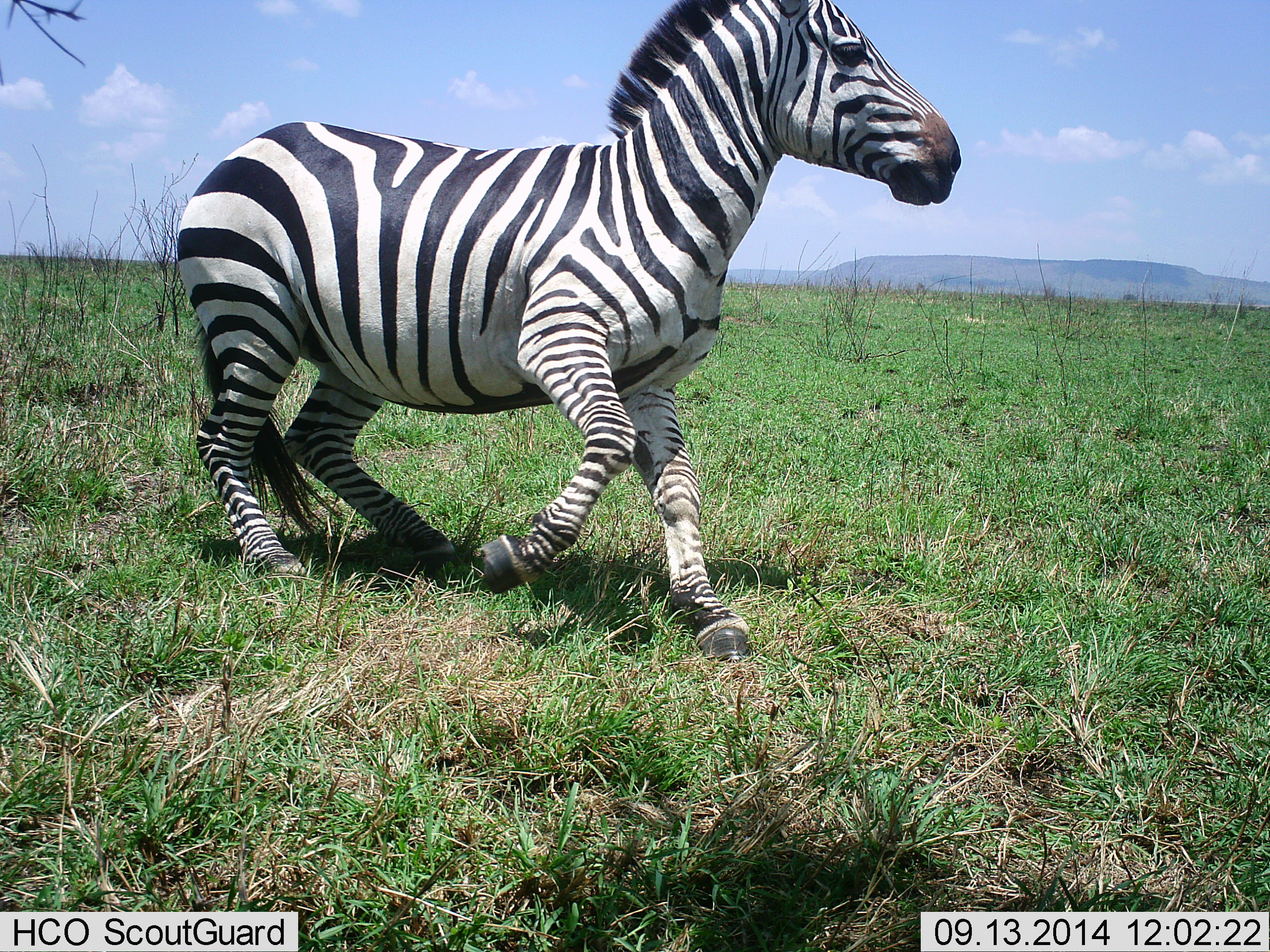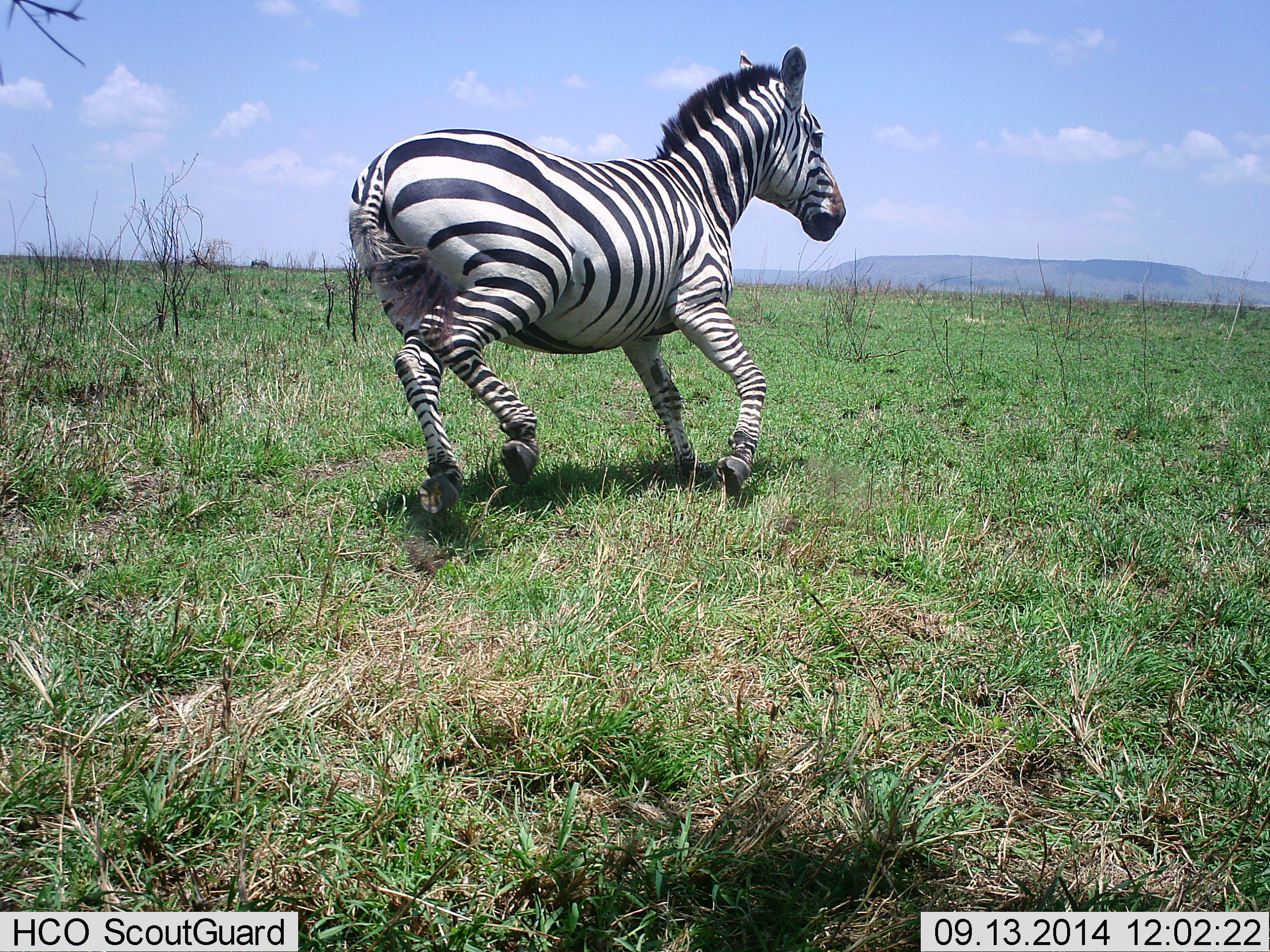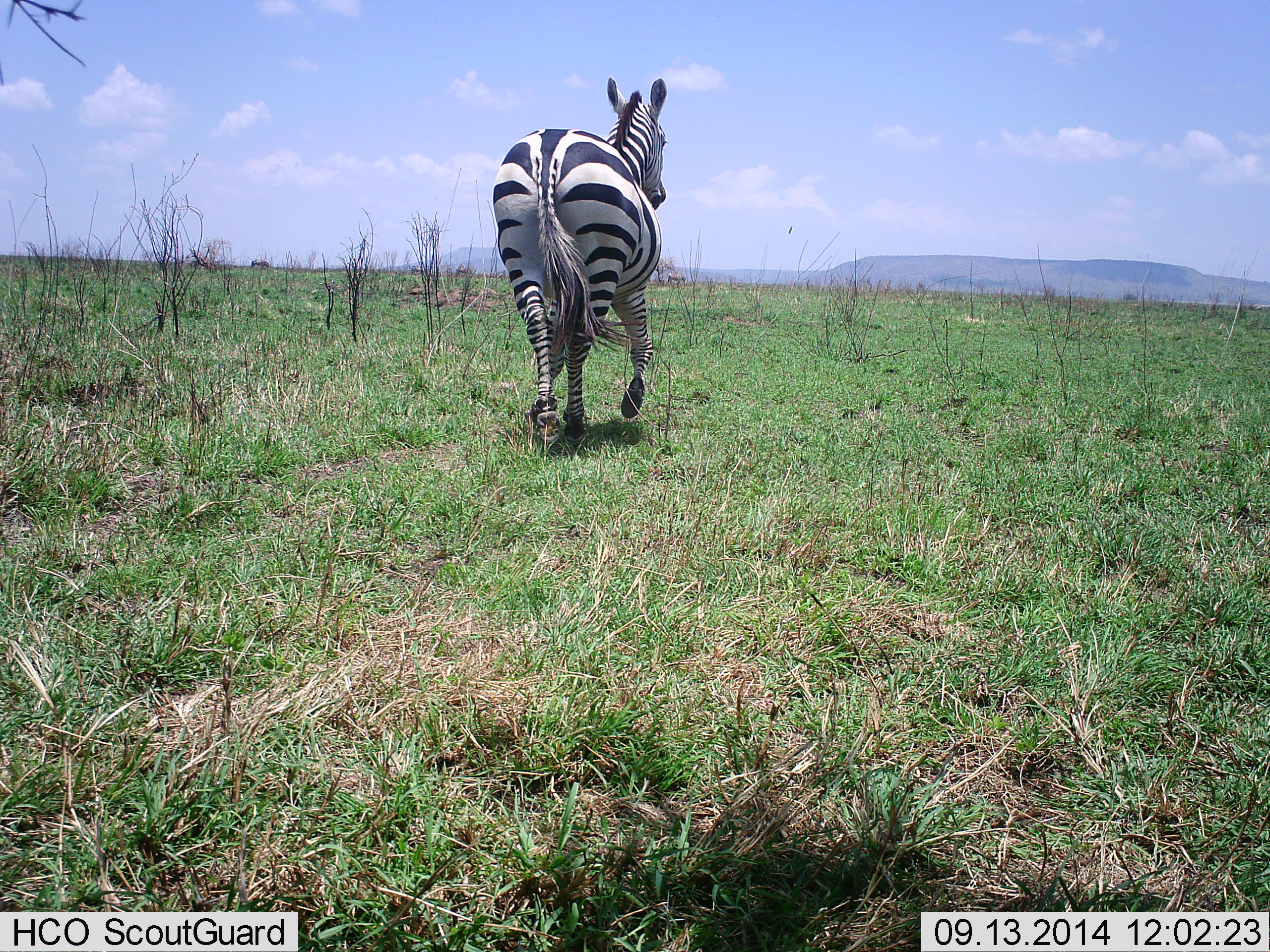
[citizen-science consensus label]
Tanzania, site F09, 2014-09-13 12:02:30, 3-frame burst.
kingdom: Animalia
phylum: Chordata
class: Mammalia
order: Perissodactyla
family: Equidae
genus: Equus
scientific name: Equus quagga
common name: plains zebra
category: zebra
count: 1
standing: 10%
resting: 0%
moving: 100%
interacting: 10%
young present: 0%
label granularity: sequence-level